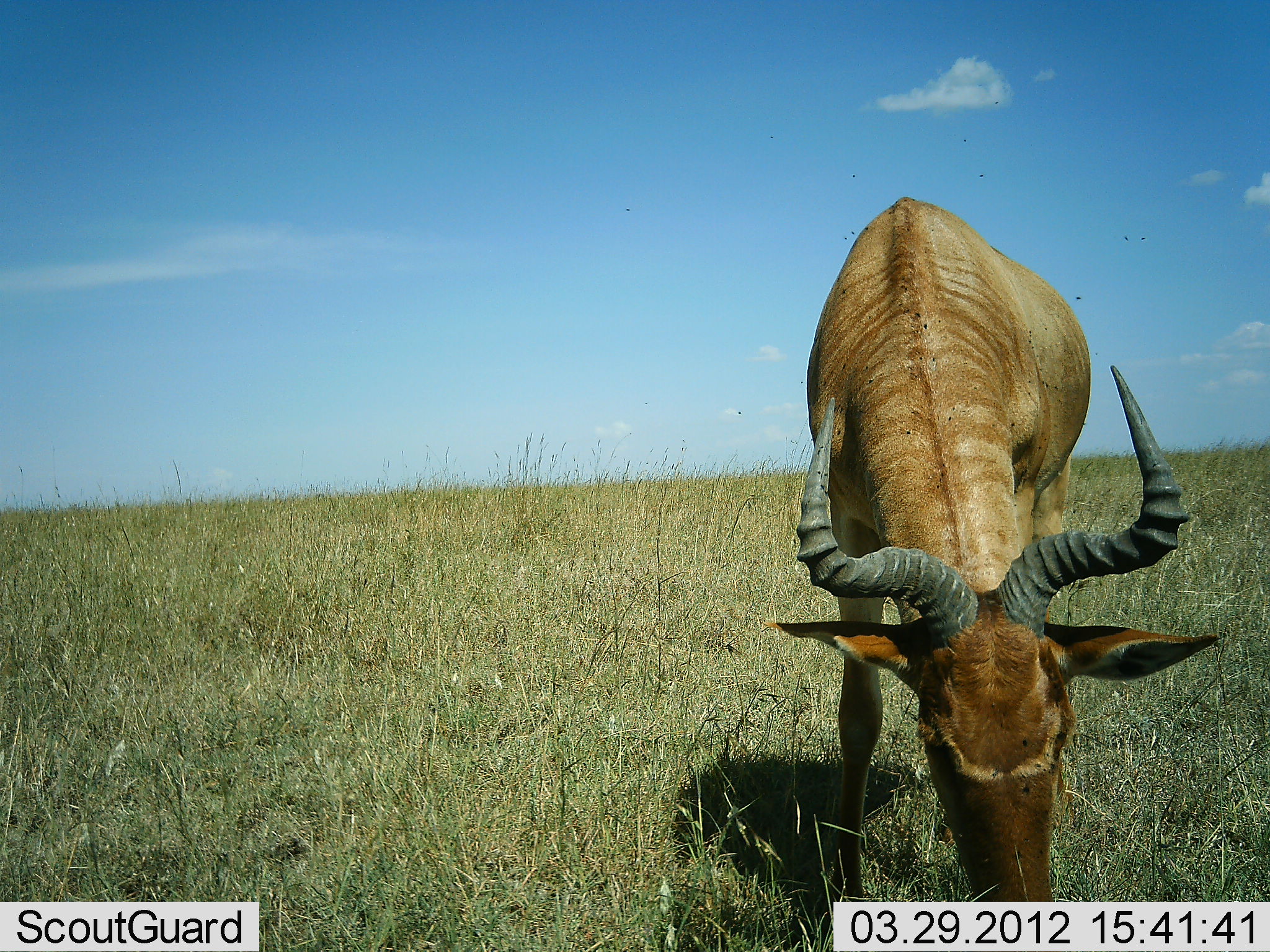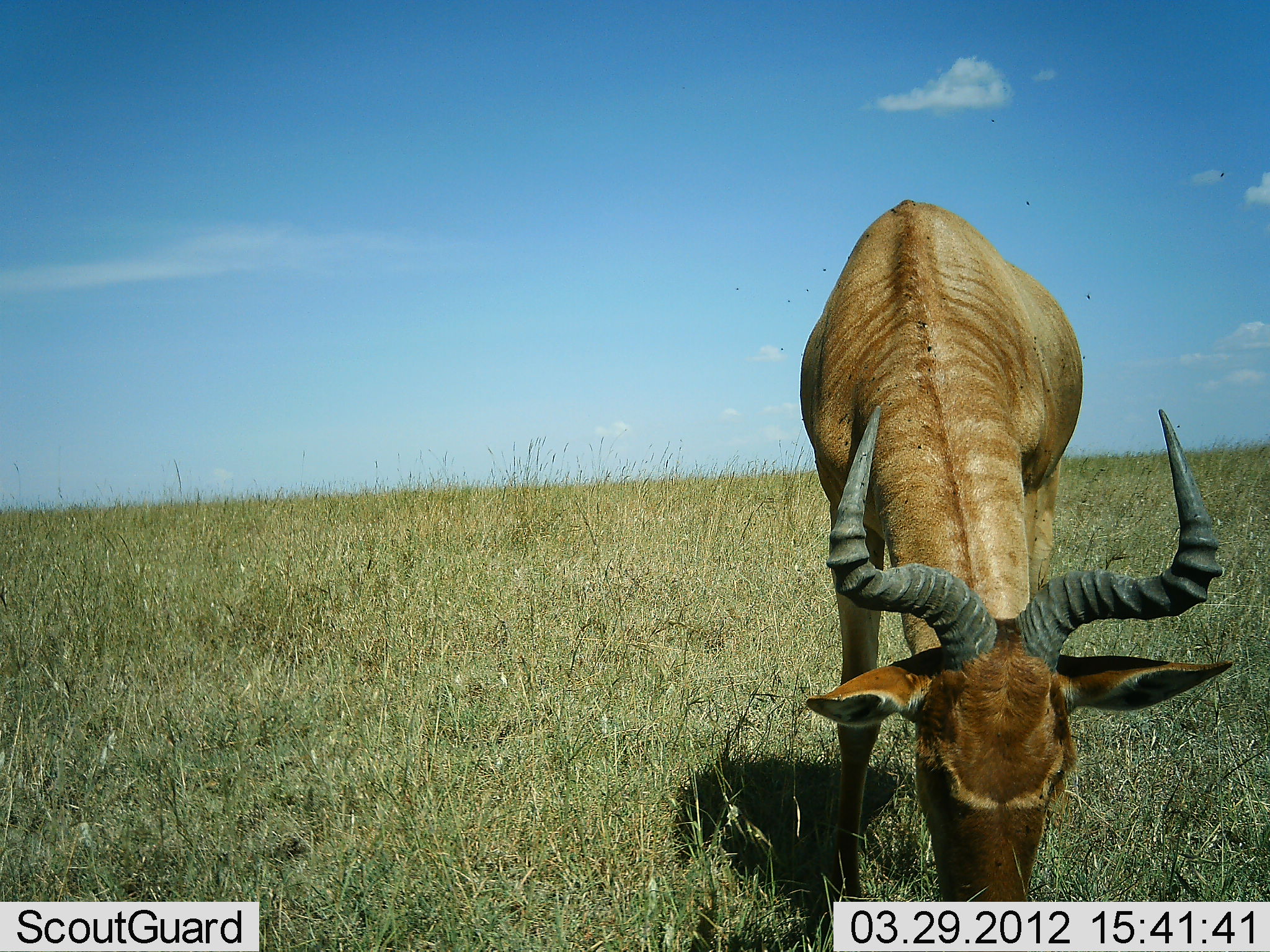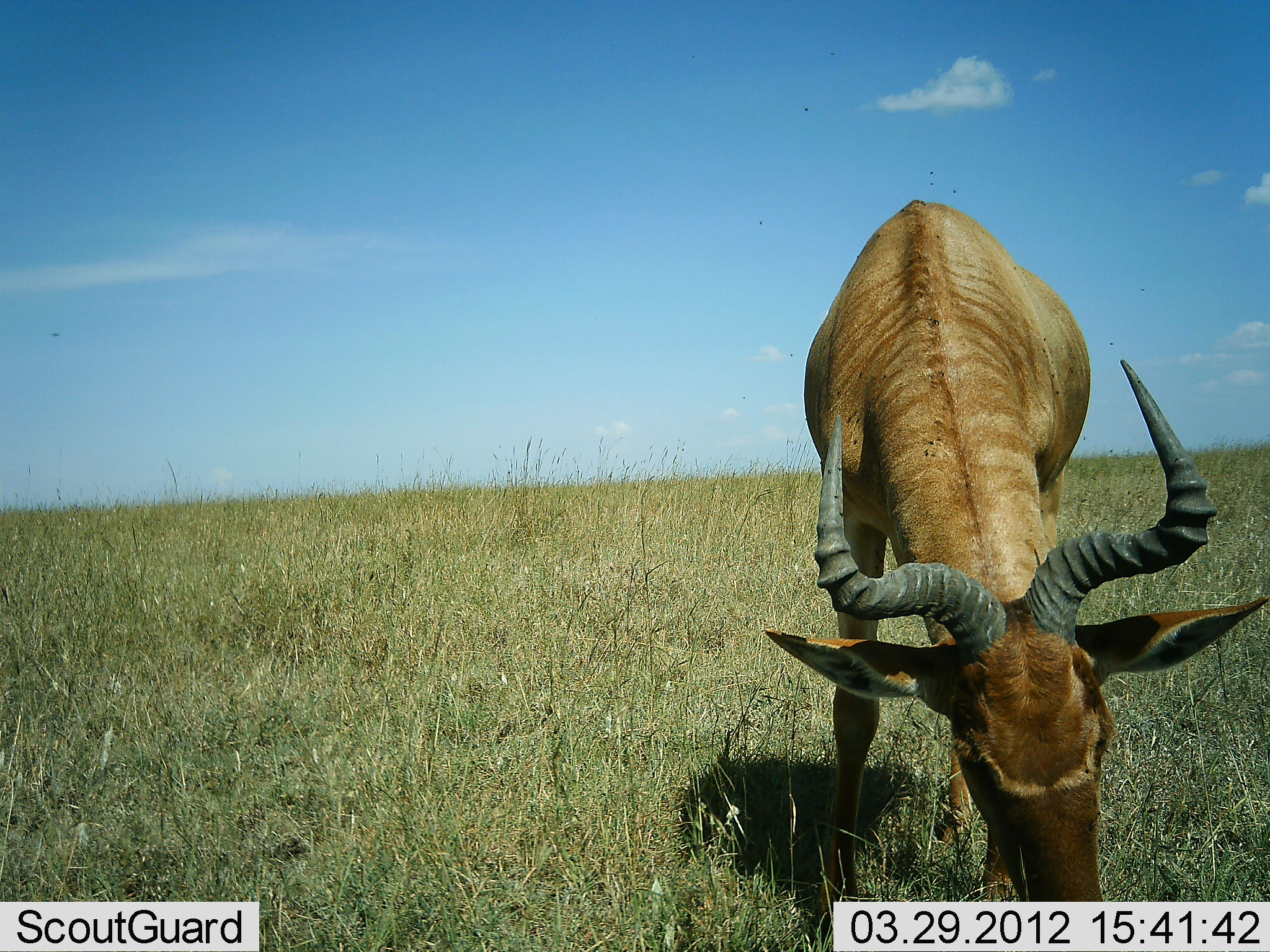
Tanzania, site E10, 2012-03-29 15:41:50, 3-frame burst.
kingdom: Animalia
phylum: Chordata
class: Mammalia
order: Artiodactyla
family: Bovidae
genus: Alcelaphus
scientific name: Alcelaphus buselaphus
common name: hartebeest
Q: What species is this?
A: Hartebeest (Alcelaphus buselaphus).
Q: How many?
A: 1.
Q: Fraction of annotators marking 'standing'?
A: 24%.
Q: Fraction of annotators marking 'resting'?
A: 0%.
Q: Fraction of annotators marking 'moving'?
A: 0%.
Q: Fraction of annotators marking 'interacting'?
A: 0%.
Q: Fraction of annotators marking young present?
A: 0%.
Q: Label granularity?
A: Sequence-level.